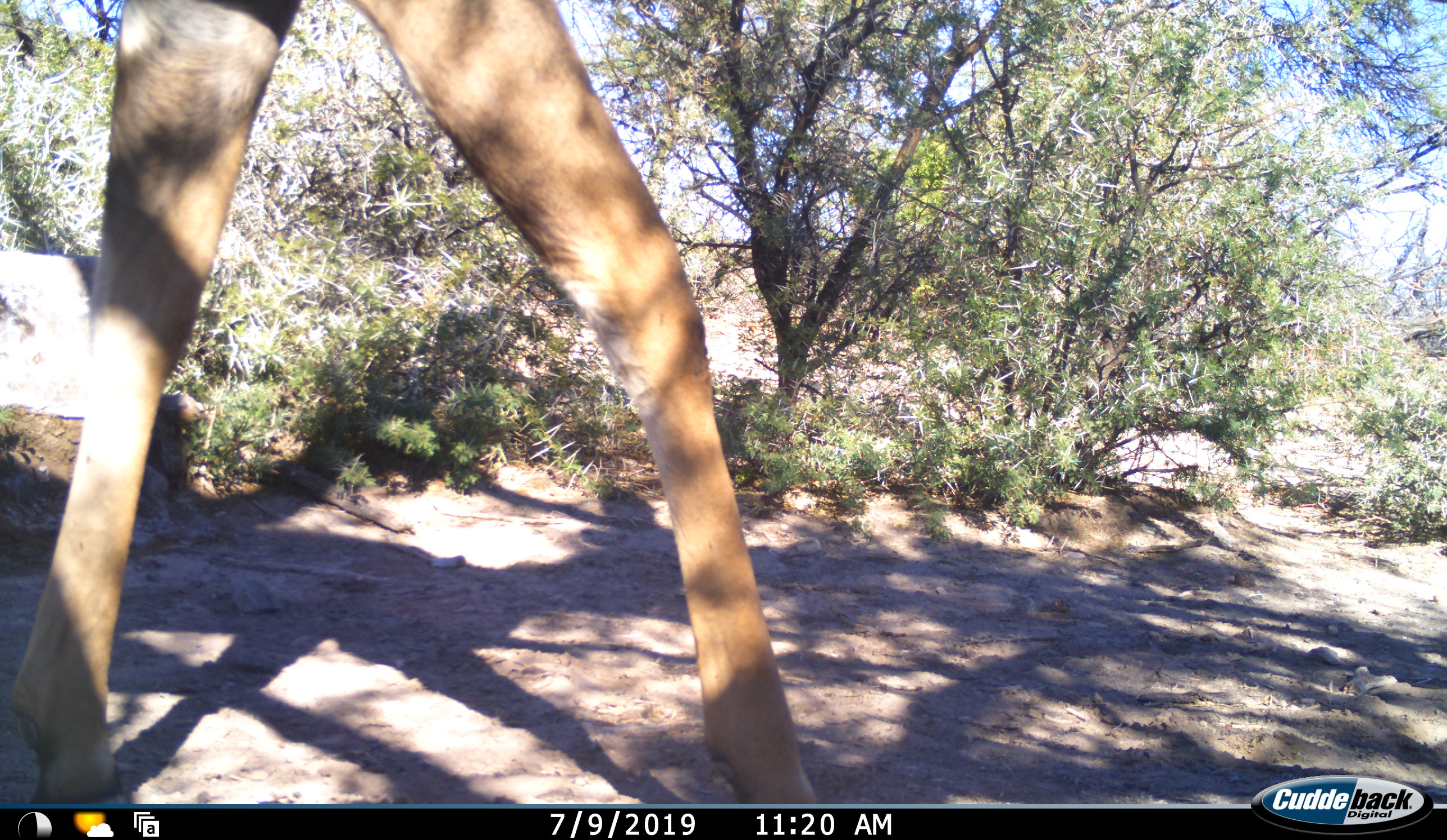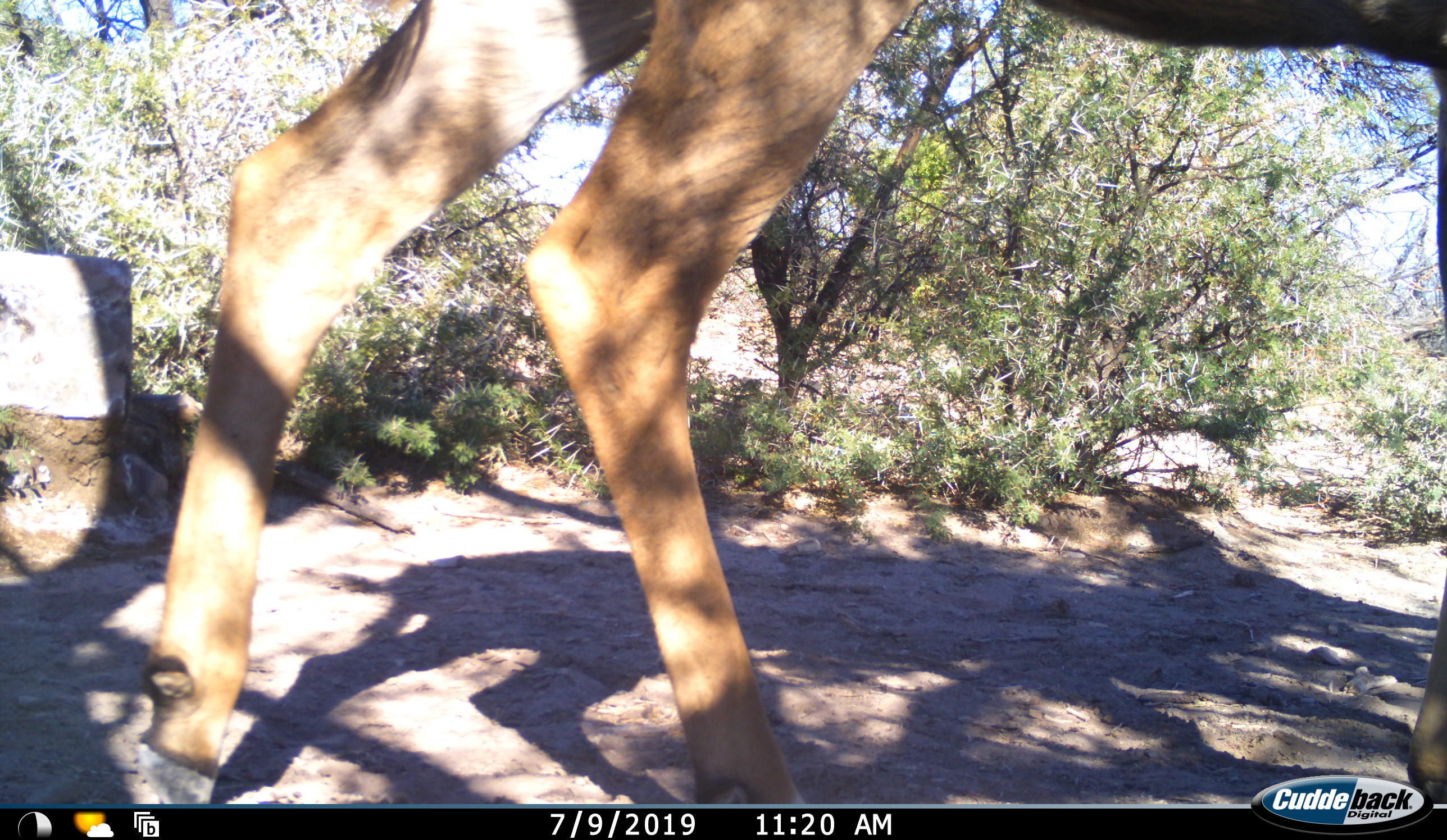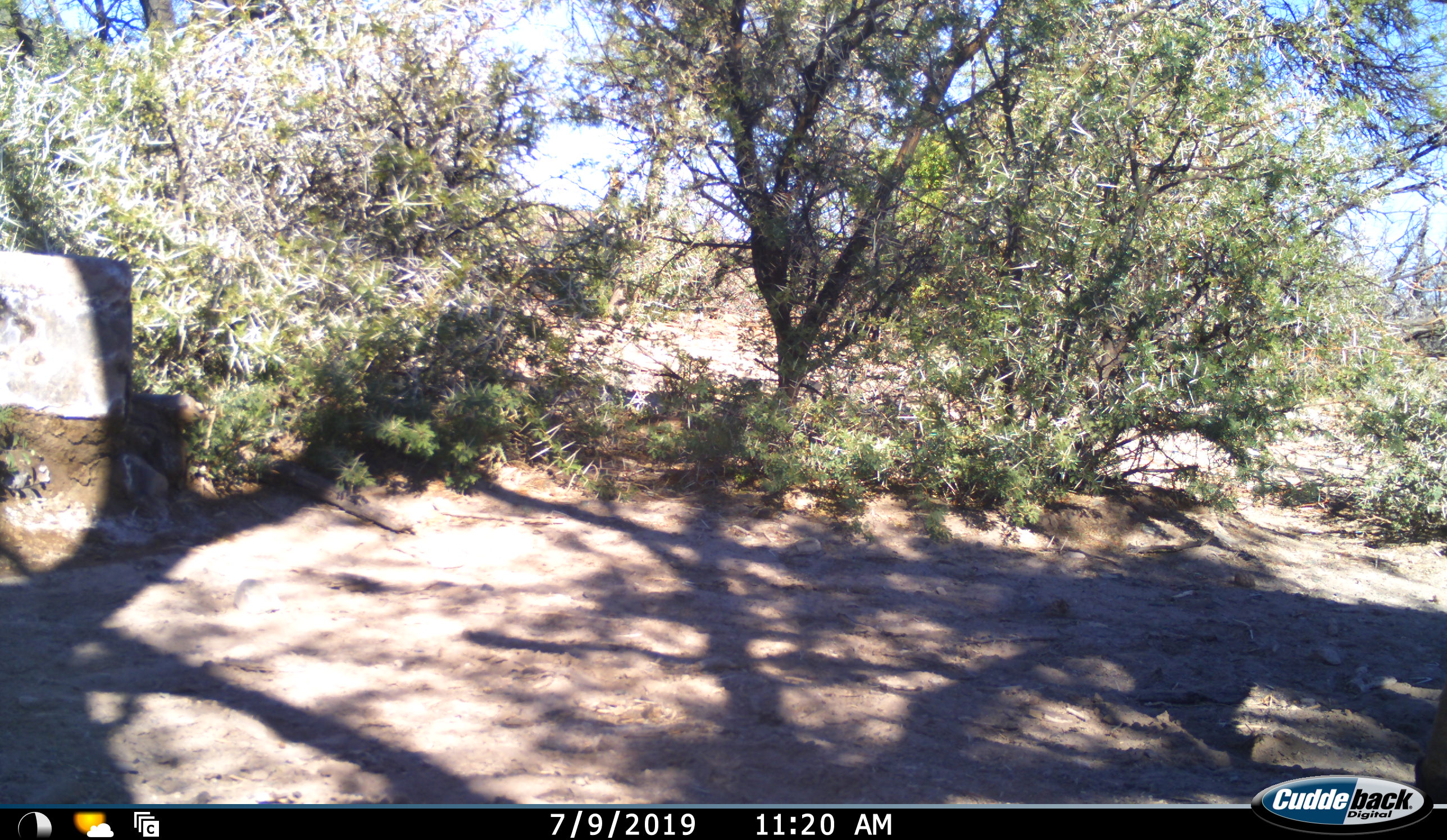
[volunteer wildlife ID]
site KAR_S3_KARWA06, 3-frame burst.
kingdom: Animalia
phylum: Chordata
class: Mammalia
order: Artiodactyla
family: Bovidae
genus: Tragelaphus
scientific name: Tragelaphus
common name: kudu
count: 1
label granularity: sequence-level